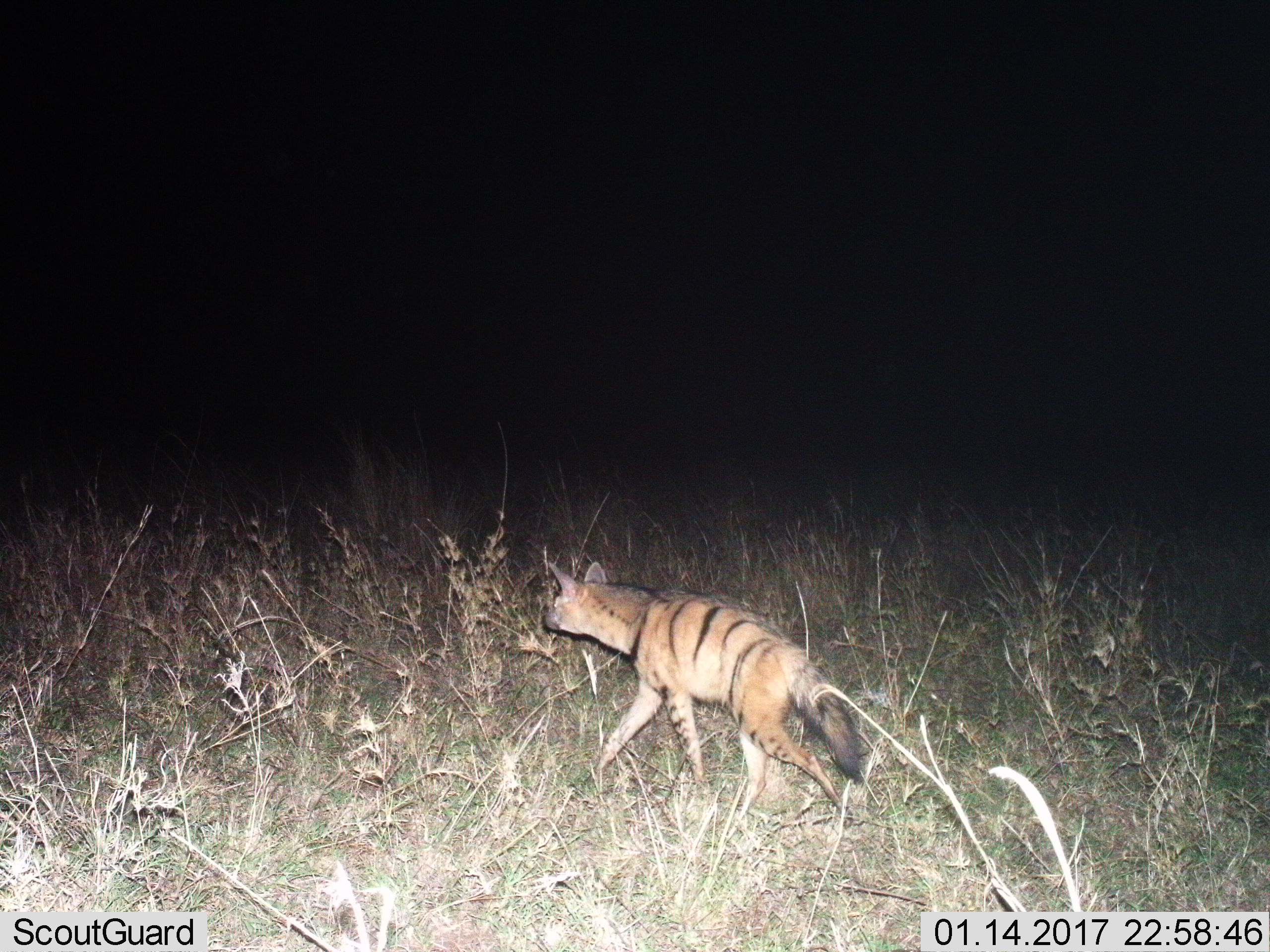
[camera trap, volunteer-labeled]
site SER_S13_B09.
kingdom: Animalia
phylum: Chordata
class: Mammalia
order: Carnivora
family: Hyaenidae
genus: Proteles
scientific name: Proteles cristatus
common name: aardwolf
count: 1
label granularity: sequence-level